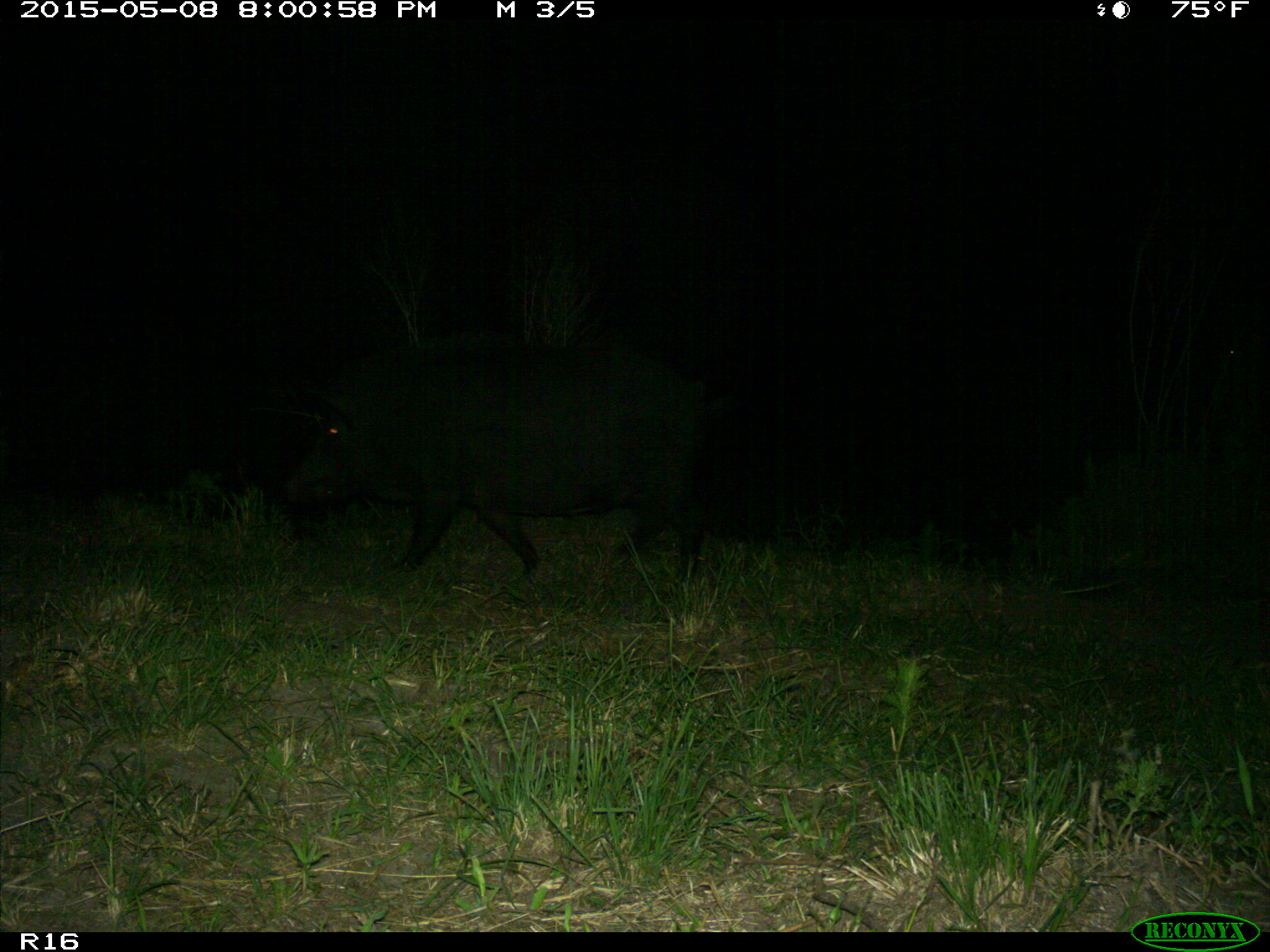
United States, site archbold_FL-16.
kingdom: Animalia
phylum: Chordata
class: Mammalia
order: Artiodactyla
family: Suidae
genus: Sus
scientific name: Sus scrofa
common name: wild boar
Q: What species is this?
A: Sus scrofa (wild boar).